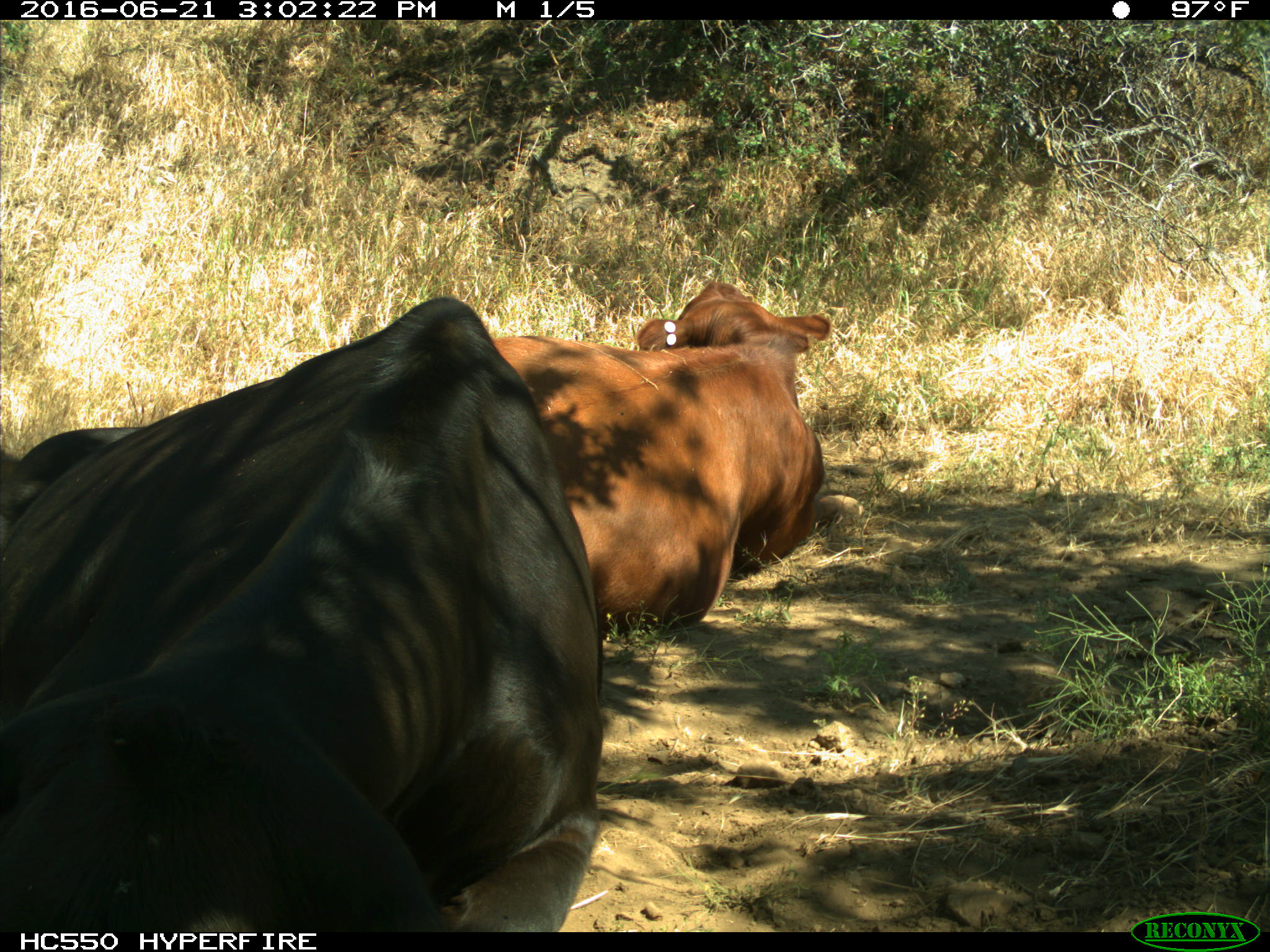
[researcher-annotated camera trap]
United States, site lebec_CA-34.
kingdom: Animalia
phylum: Chordata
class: Mammalia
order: Artiodactyla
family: Bovidae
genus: Bos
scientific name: Bos taurus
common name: domestic cow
Bos taurus (domestic cow).